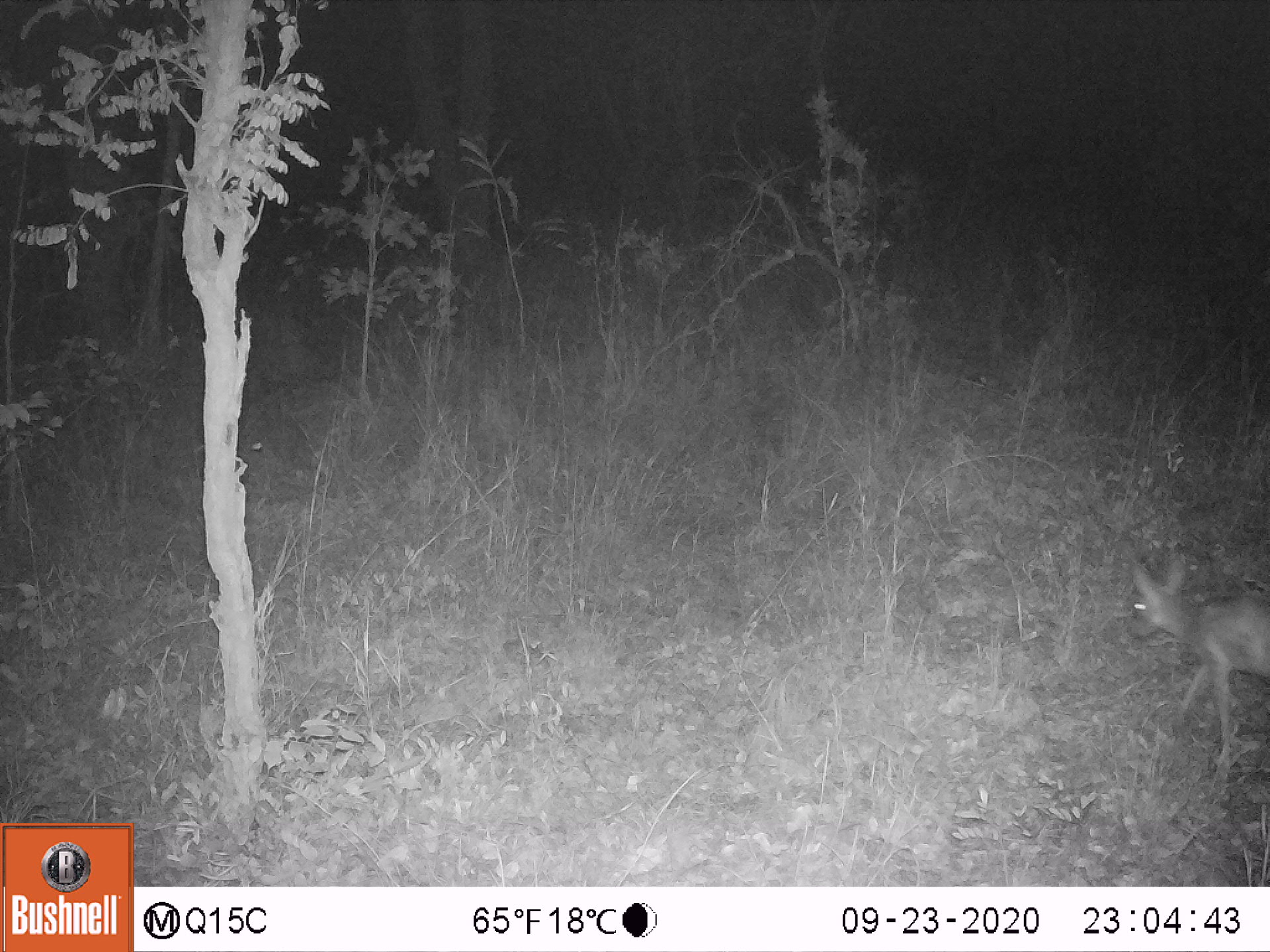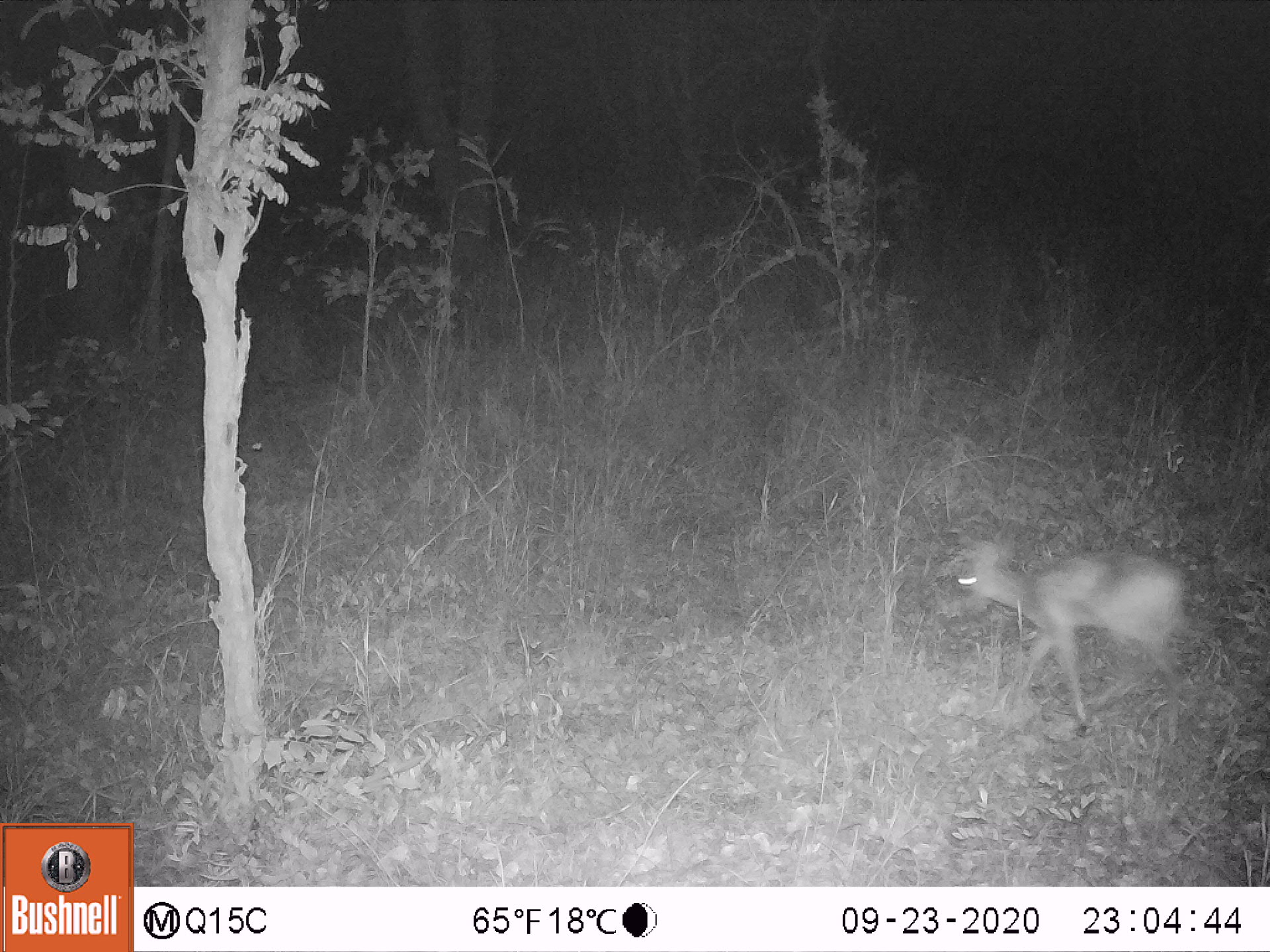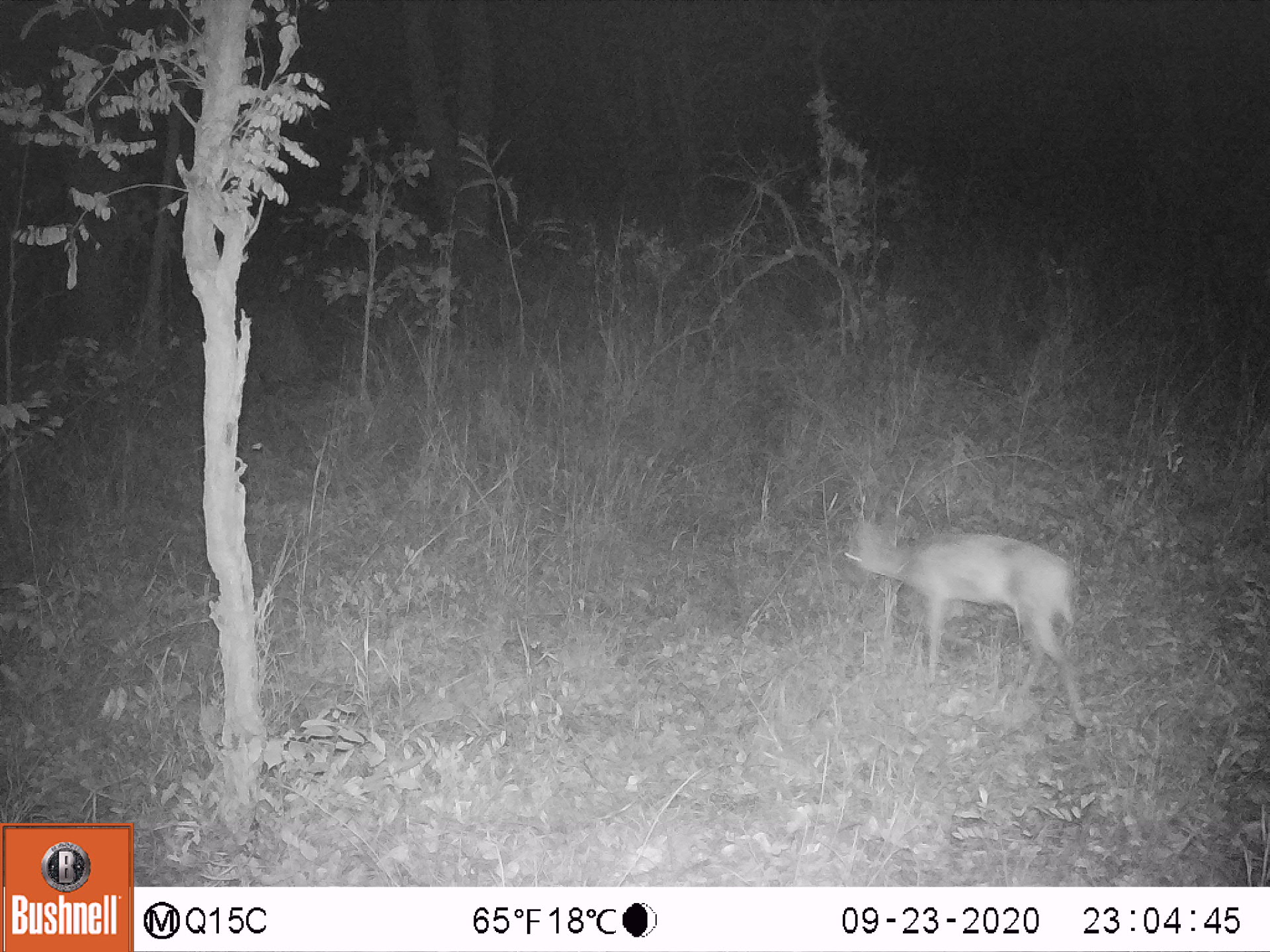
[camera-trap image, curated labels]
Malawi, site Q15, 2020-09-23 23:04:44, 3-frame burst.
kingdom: Animalia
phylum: Chordata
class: Mammalia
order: Artiodactyla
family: Bovidae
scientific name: Antilopinae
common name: small antelope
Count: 1.